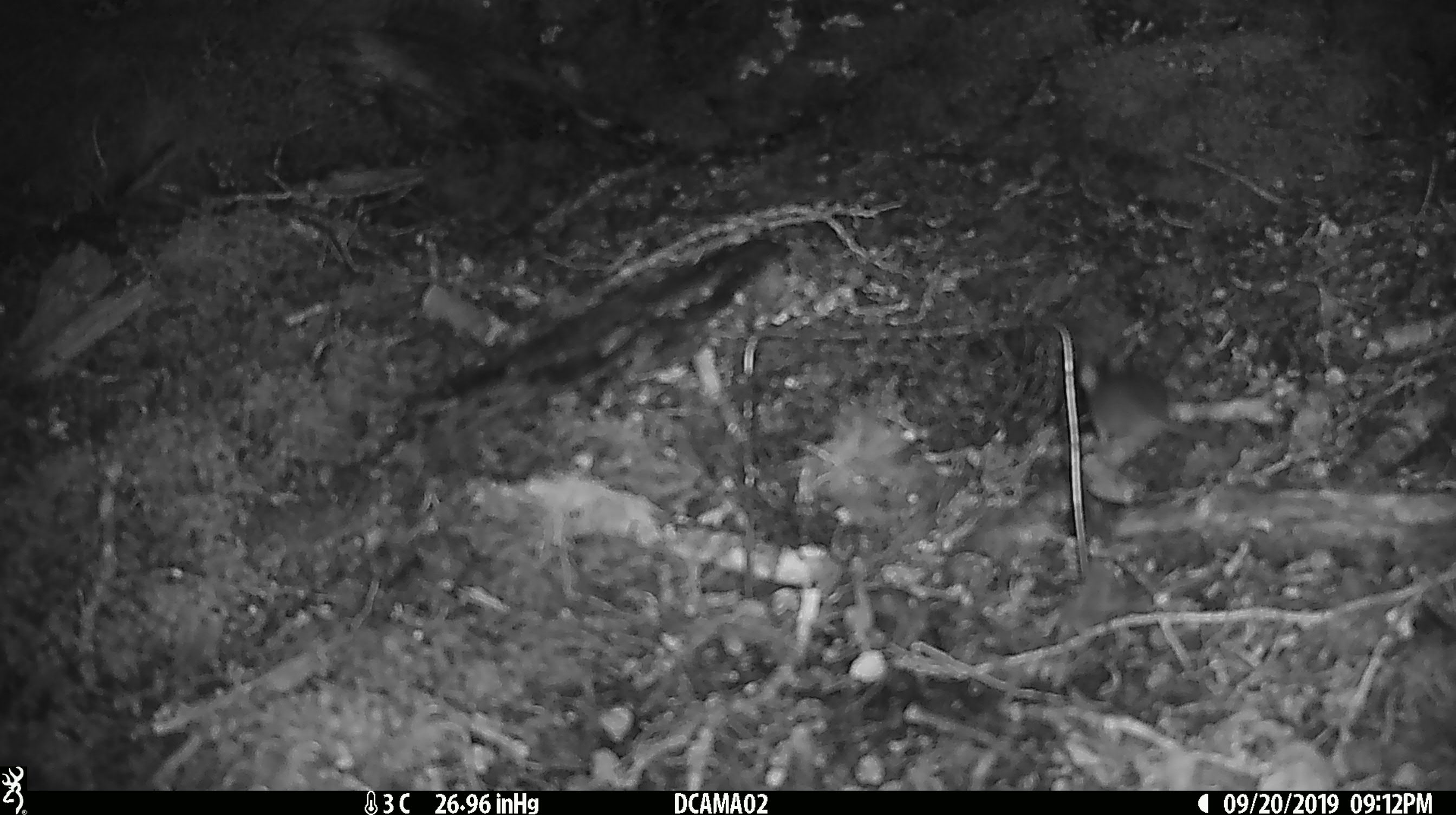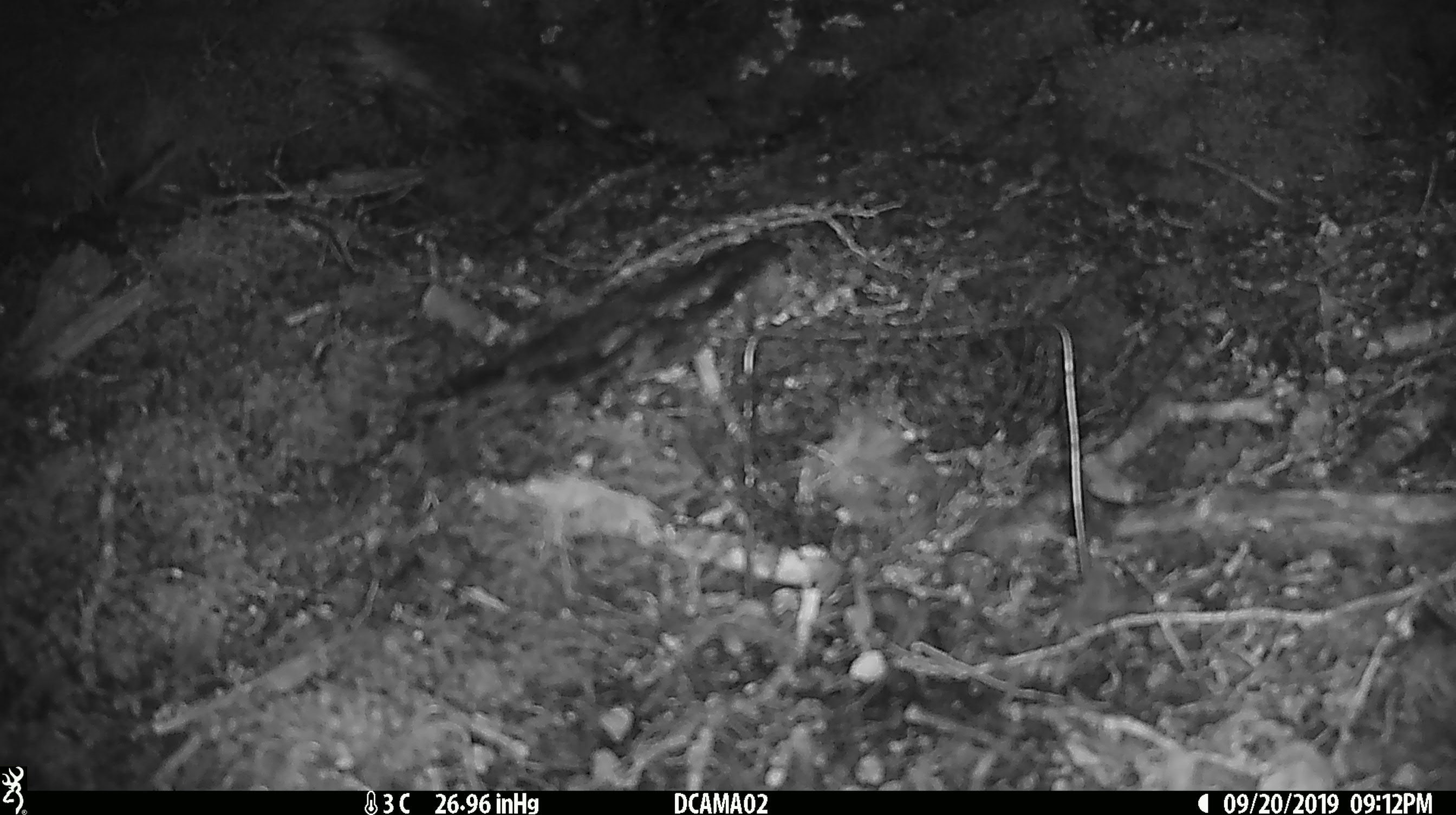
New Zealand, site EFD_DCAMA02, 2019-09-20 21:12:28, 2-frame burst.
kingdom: Animalia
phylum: Chordata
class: Mammalia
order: Rodentia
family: Muridae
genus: Mus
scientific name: Mus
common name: mouse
Mouse (Mus).